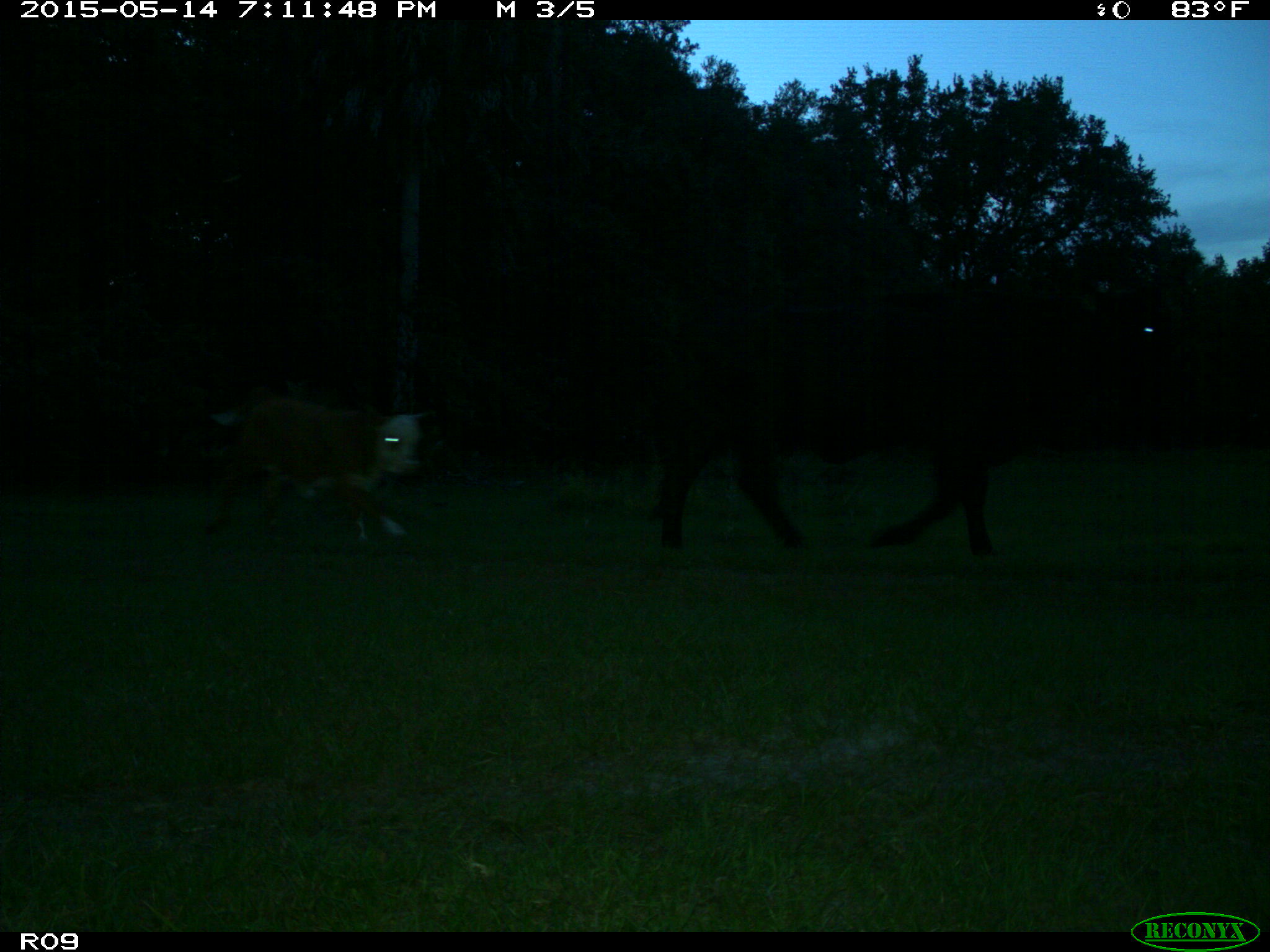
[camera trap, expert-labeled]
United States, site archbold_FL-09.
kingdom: Animalia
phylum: Chordata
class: Mammalia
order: Artiodactyla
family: Bovidae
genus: Bos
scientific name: Bos taurus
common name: domestic cow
Bos taurus (domestic cow).